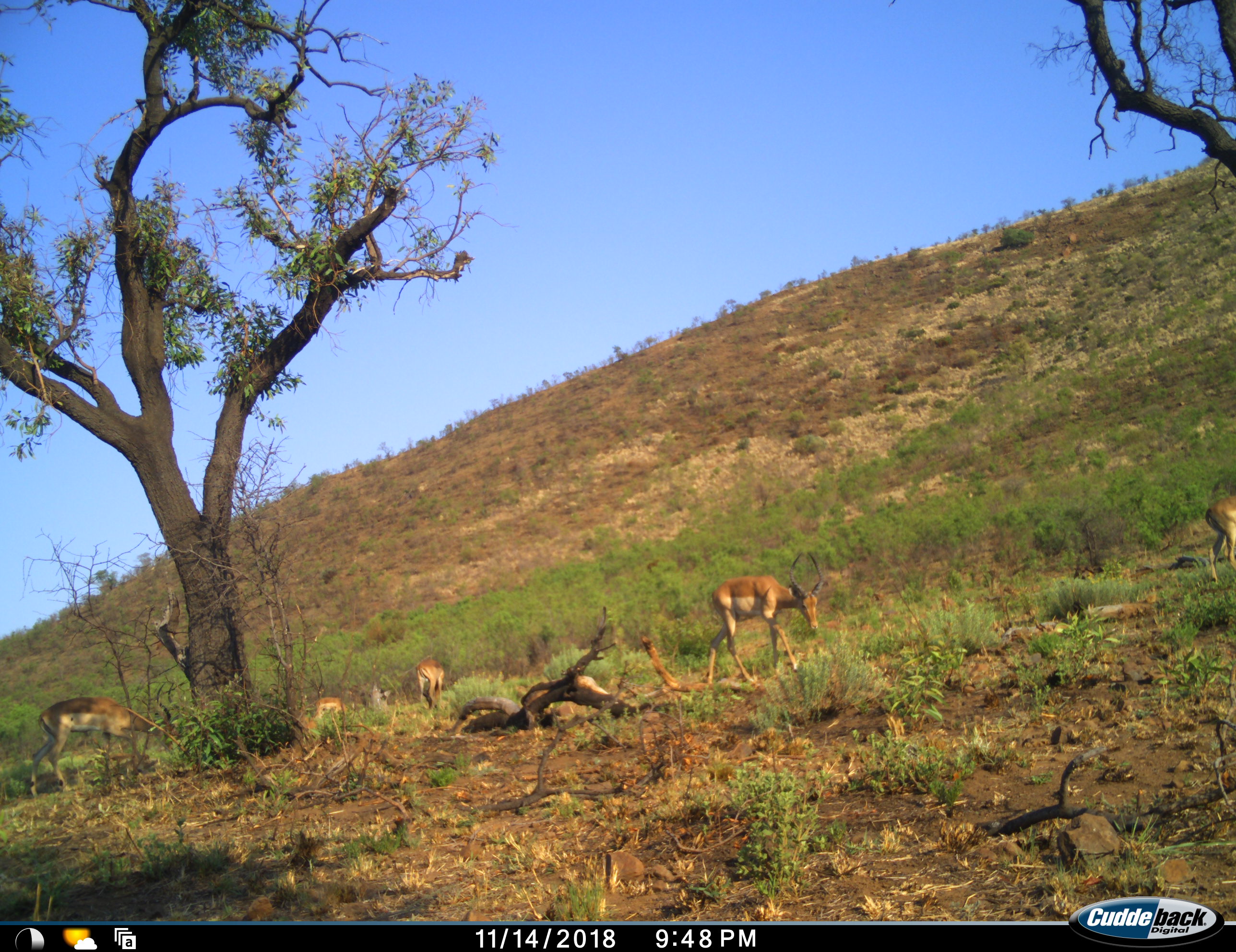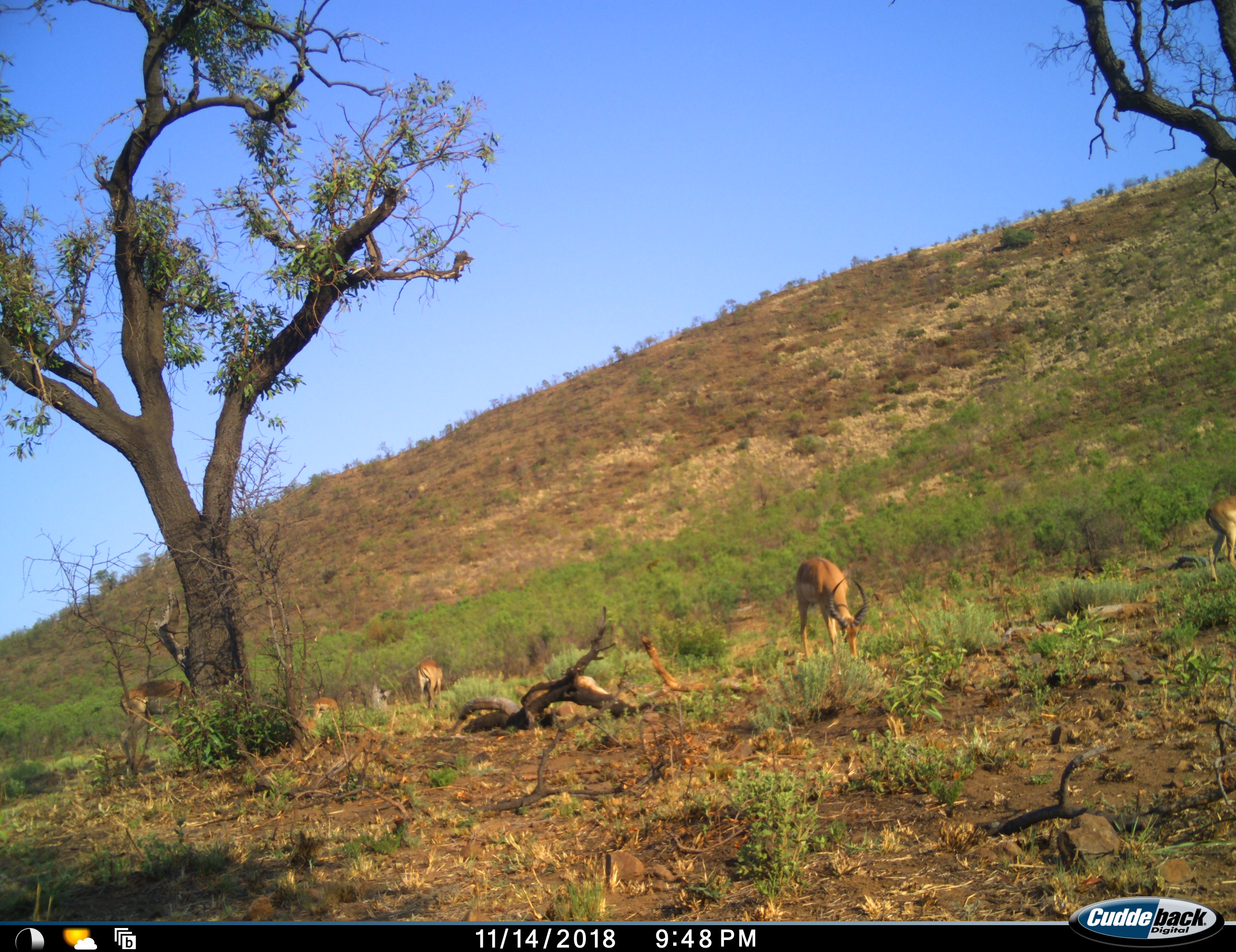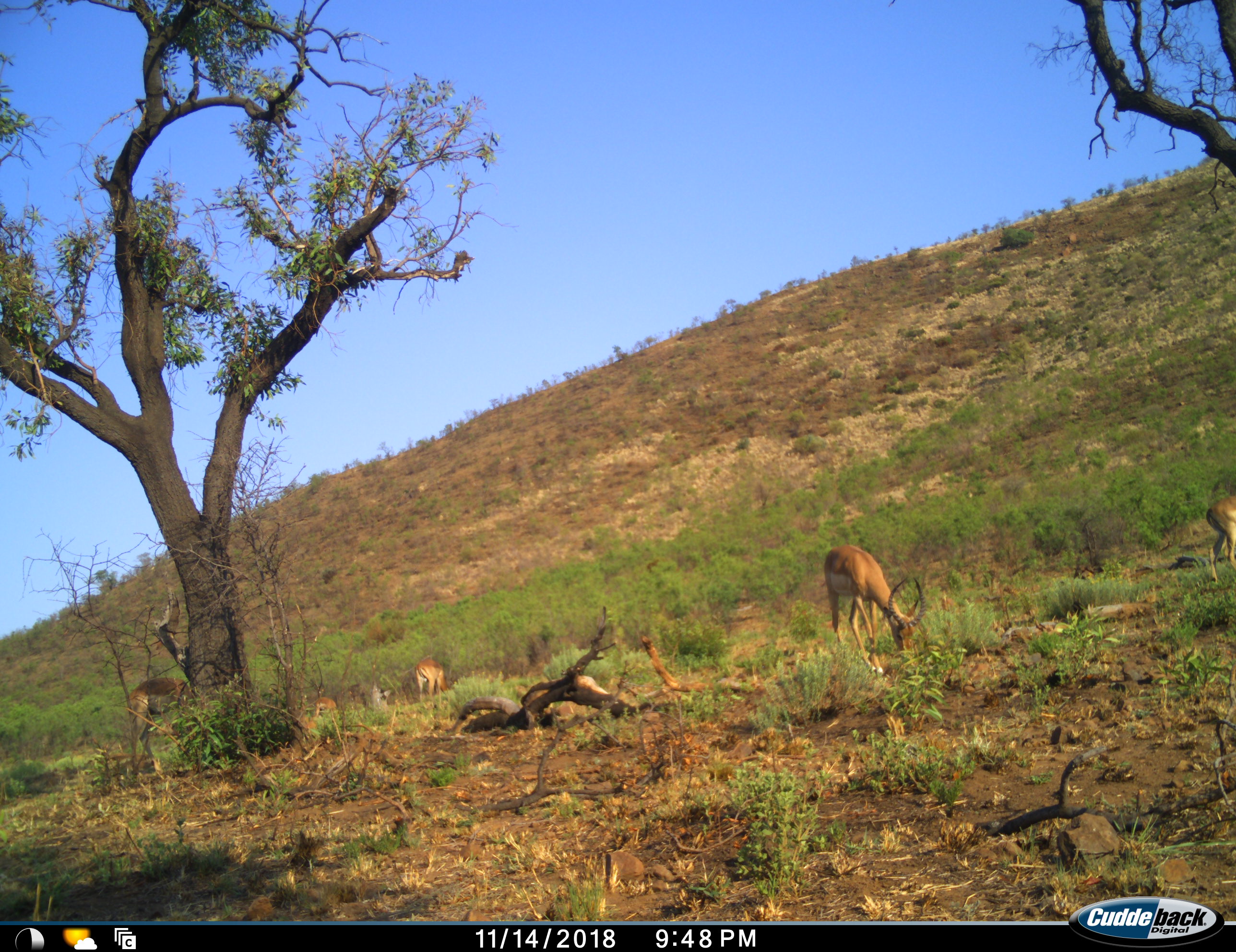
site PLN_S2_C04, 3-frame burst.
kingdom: Animalia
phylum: Chordata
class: Mammalia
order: Artiodactyla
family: Bovidae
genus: Aepyceros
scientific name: Aepyceros melampus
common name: impala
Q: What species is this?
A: Impala (Aepyceros melampus).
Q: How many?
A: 5.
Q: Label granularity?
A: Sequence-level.